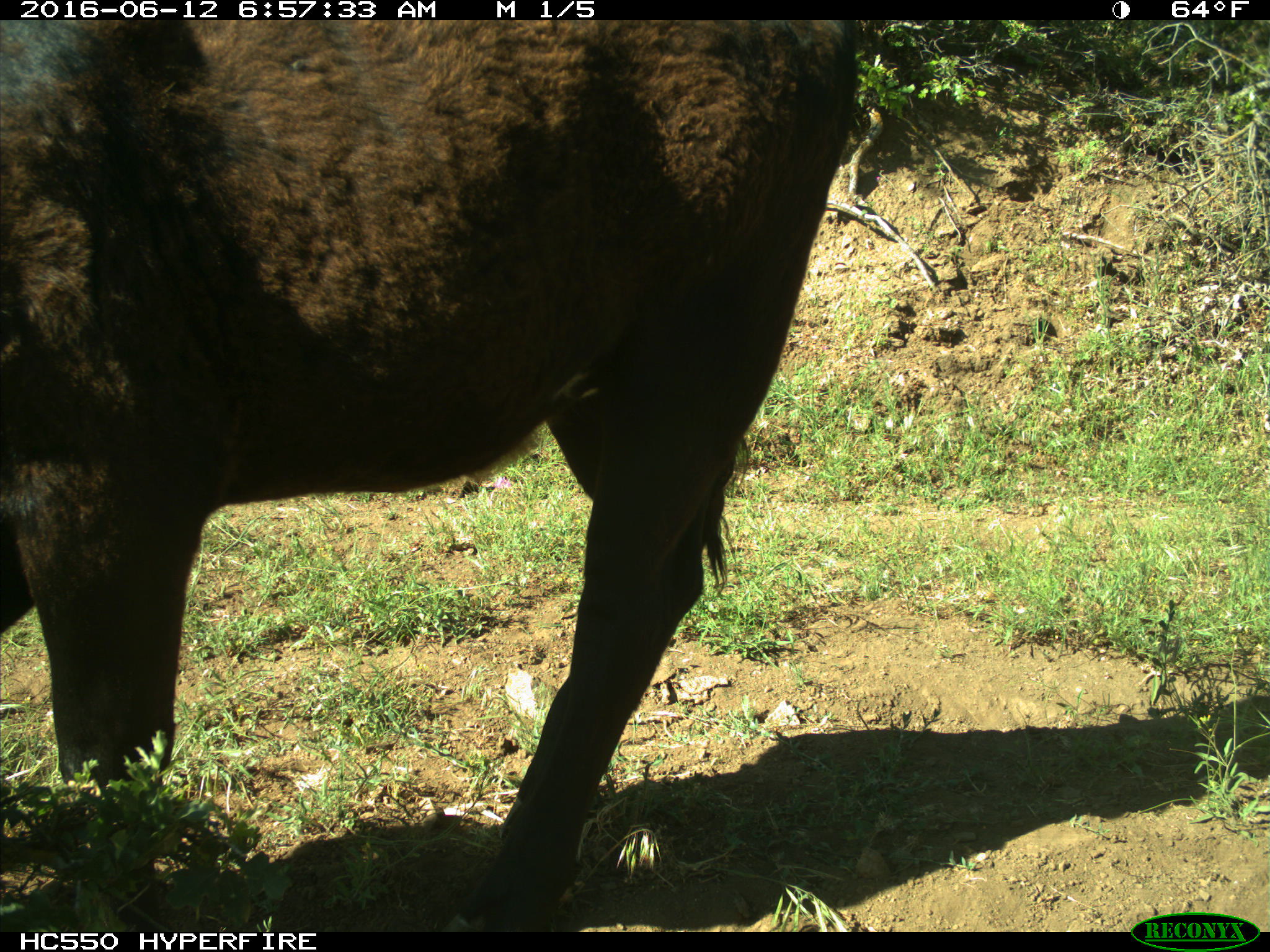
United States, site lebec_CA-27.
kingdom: Animalia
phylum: Chordata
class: Mammalia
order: Artiodactyla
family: Bovidae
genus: Bos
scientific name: Bos taurus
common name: domestic cow